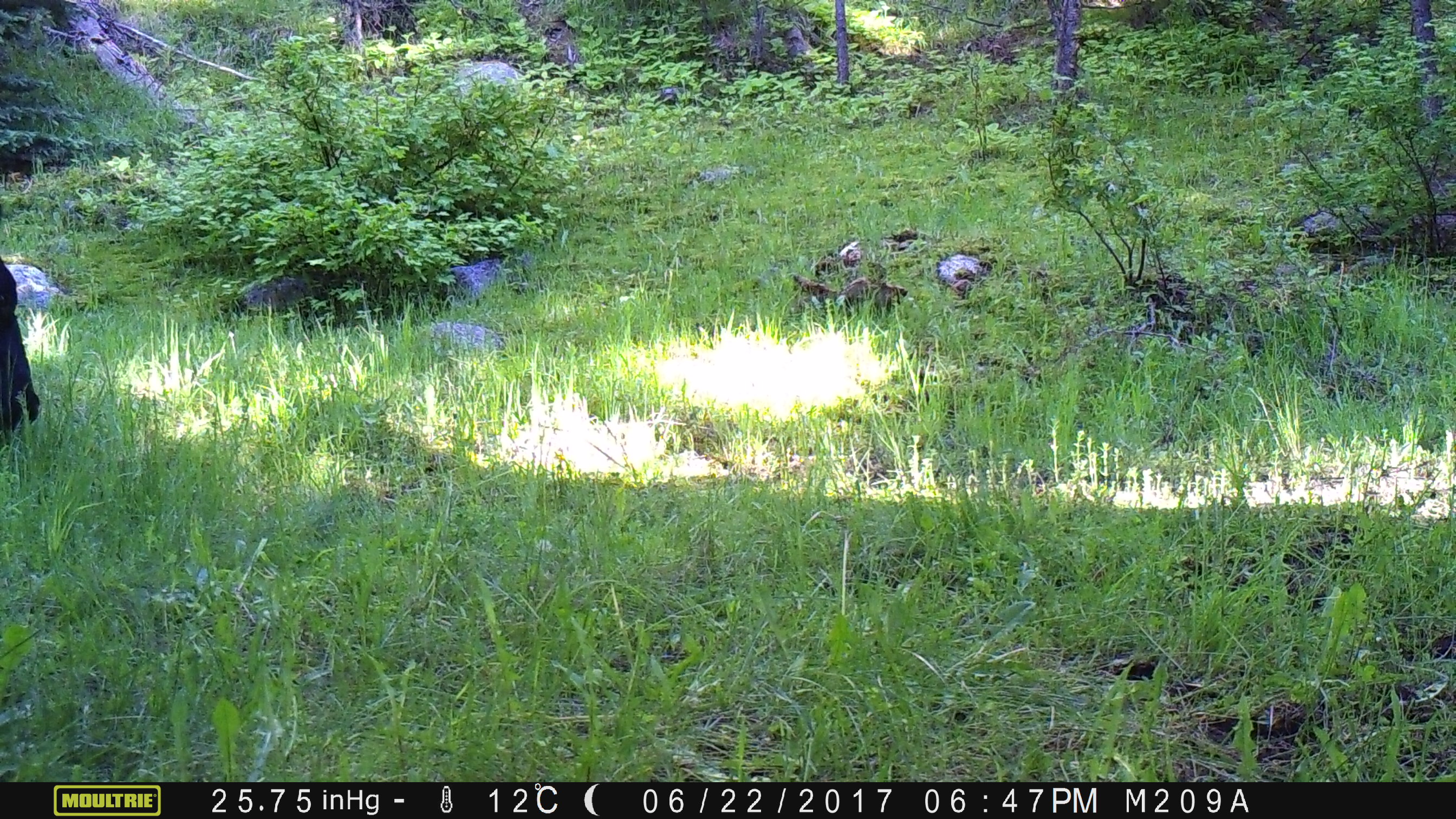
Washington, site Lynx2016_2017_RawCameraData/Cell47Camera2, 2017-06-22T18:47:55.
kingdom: Animalia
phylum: Chordata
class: Mammalia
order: Artiodactyla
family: Bovidae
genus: Bos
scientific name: Bos taurus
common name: domestic cattle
Domestic cattle (Bos taurus). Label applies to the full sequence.